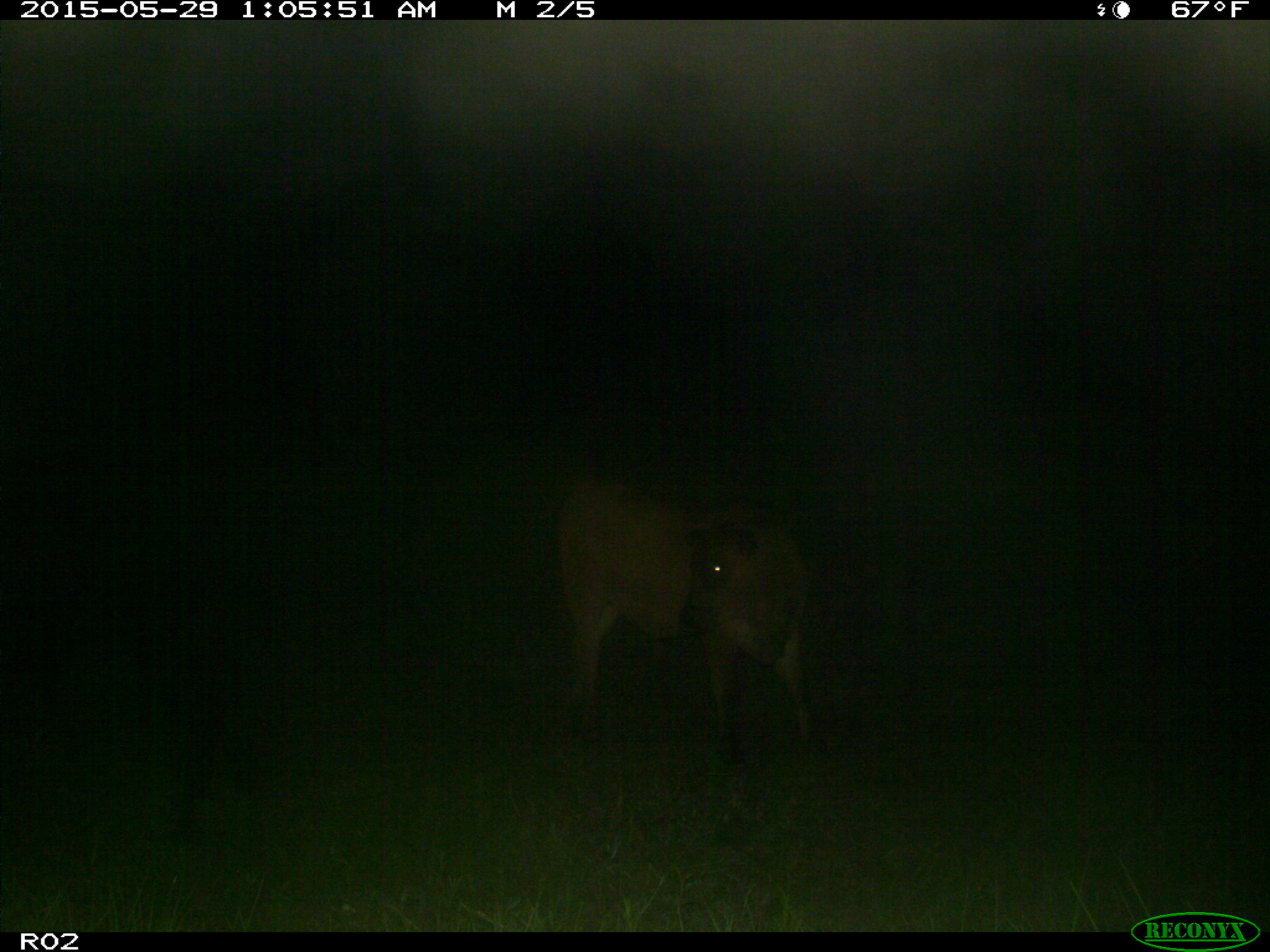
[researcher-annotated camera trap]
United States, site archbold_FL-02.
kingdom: Animalia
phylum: Chordata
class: Mammalia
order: Artiodactyla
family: Bovidae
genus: Bos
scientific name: Bos taurus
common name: domestic cow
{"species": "Bos taurus (domestic cow)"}